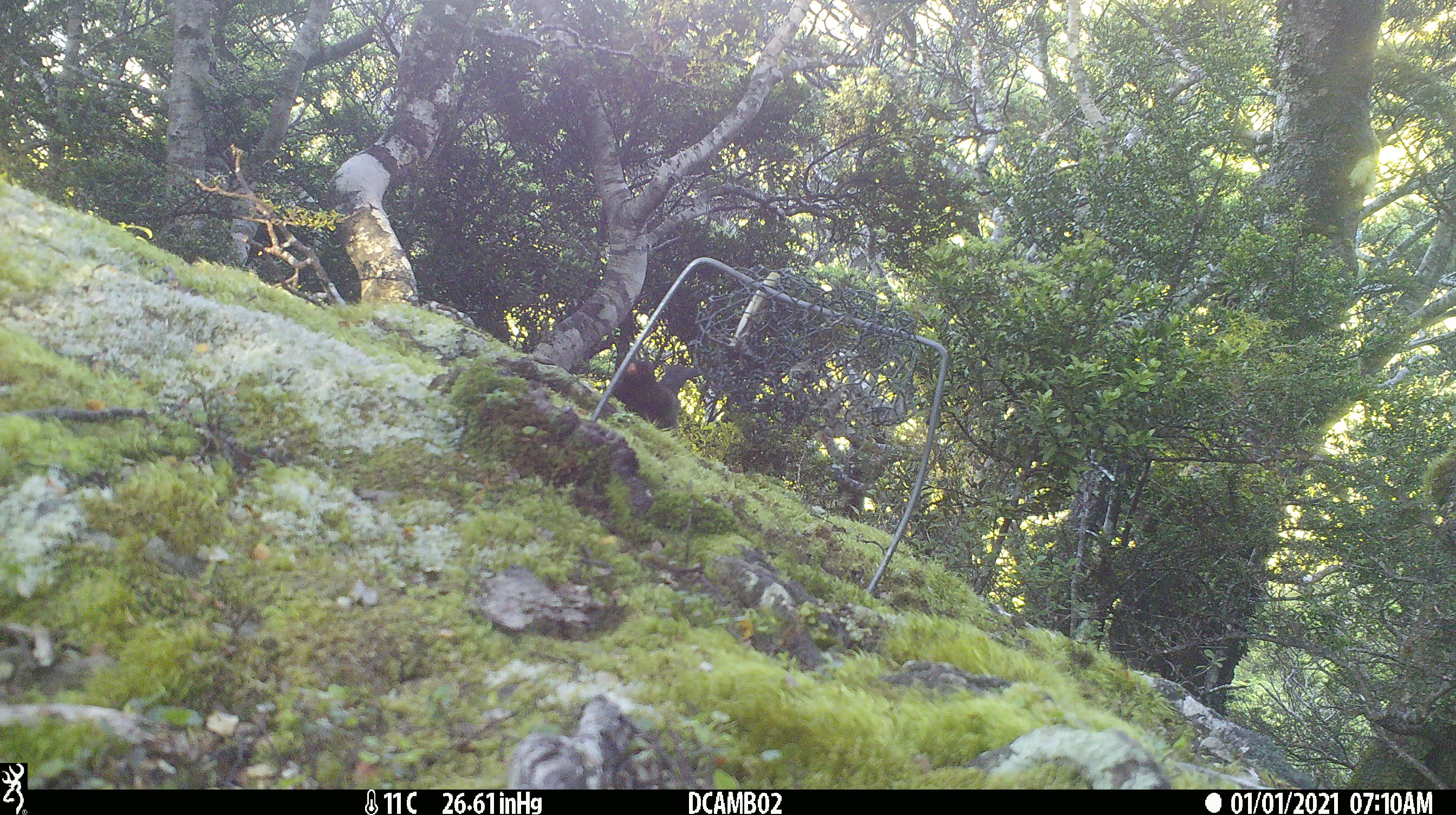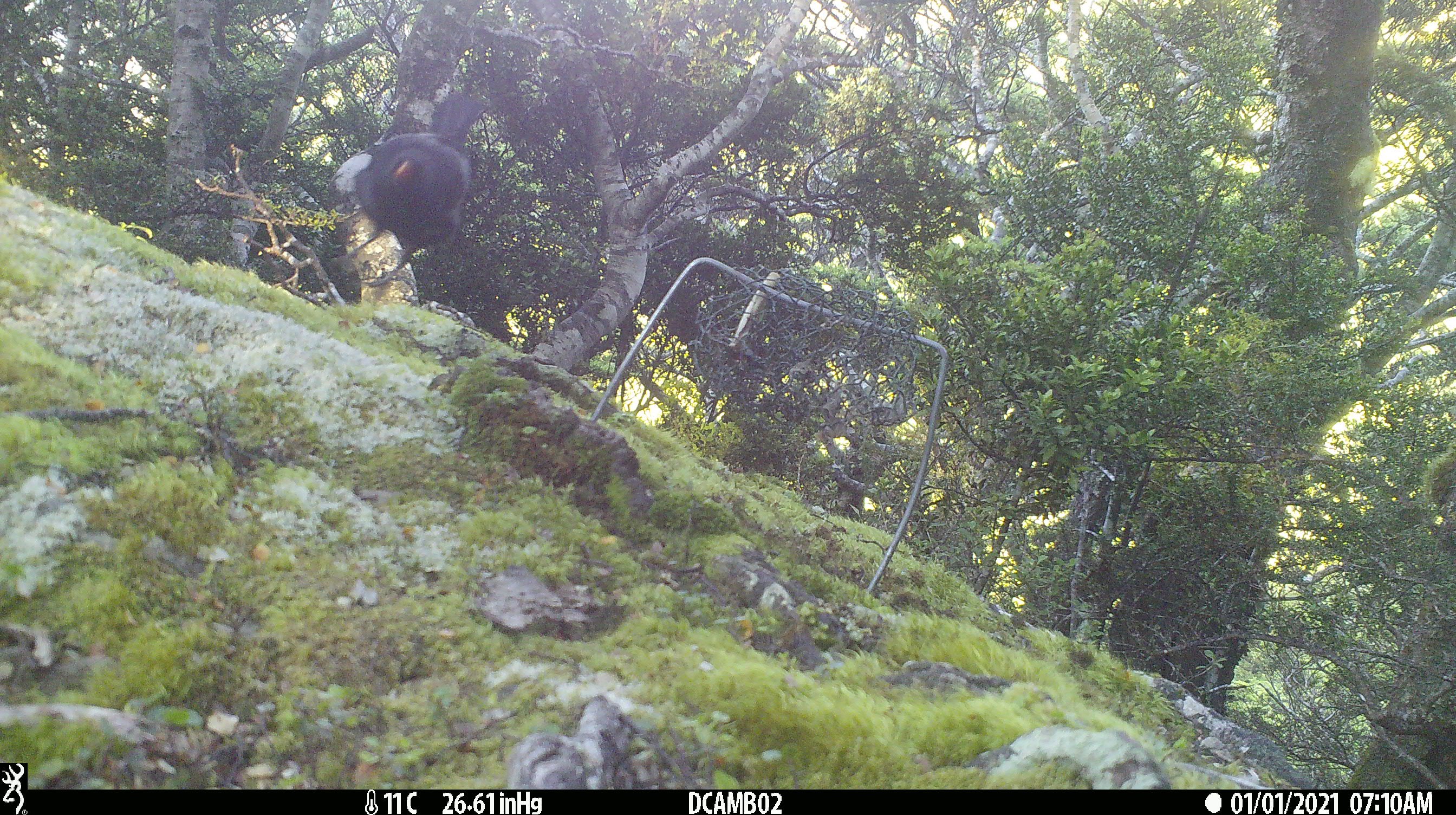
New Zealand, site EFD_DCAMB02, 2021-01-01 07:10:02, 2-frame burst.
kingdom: Animalia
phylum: Chordata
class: Aves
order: Passeriformes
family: Turdidae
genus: Turdus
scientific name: Turdus merula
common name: eurasian blackbird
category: blackbird